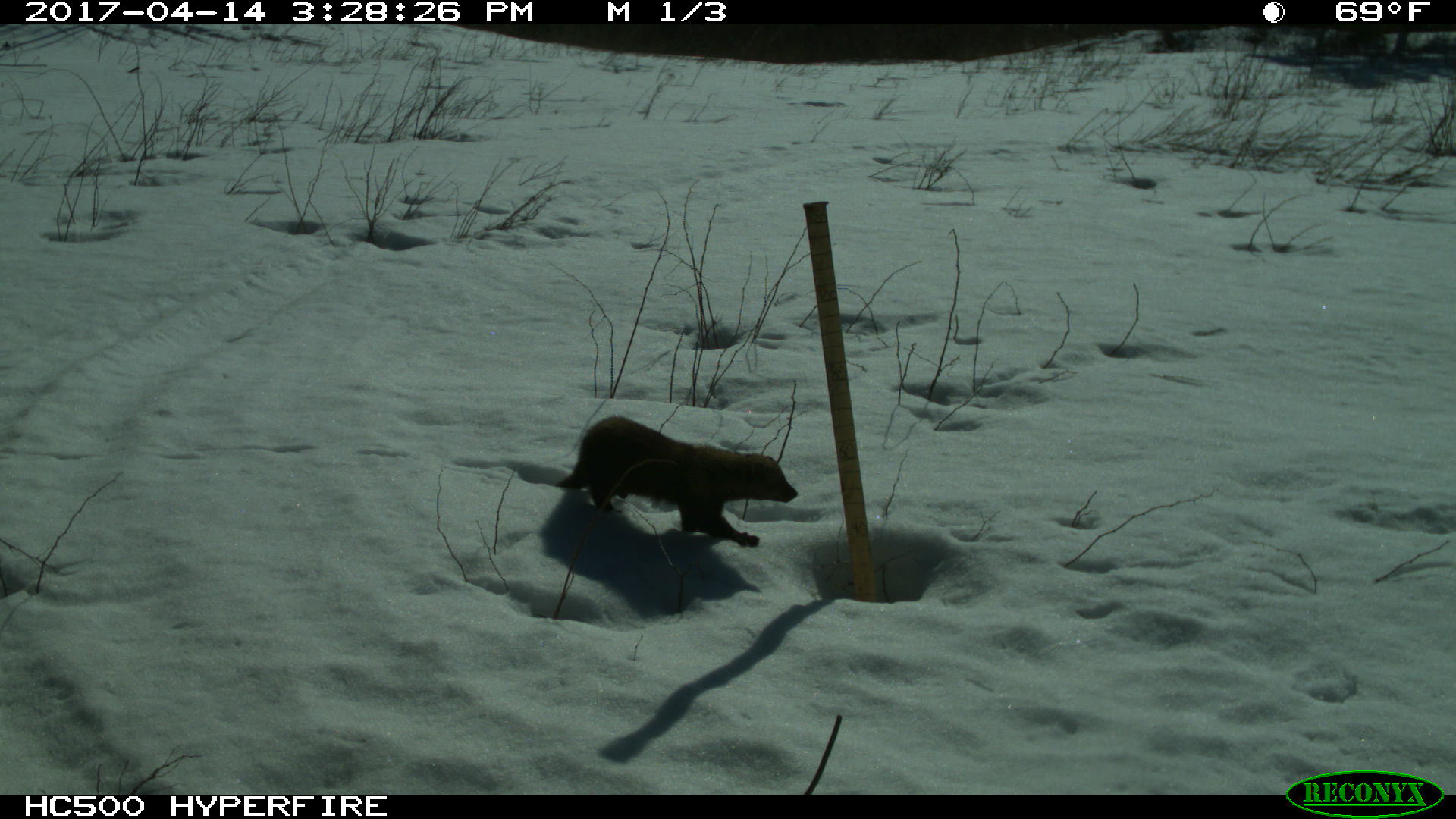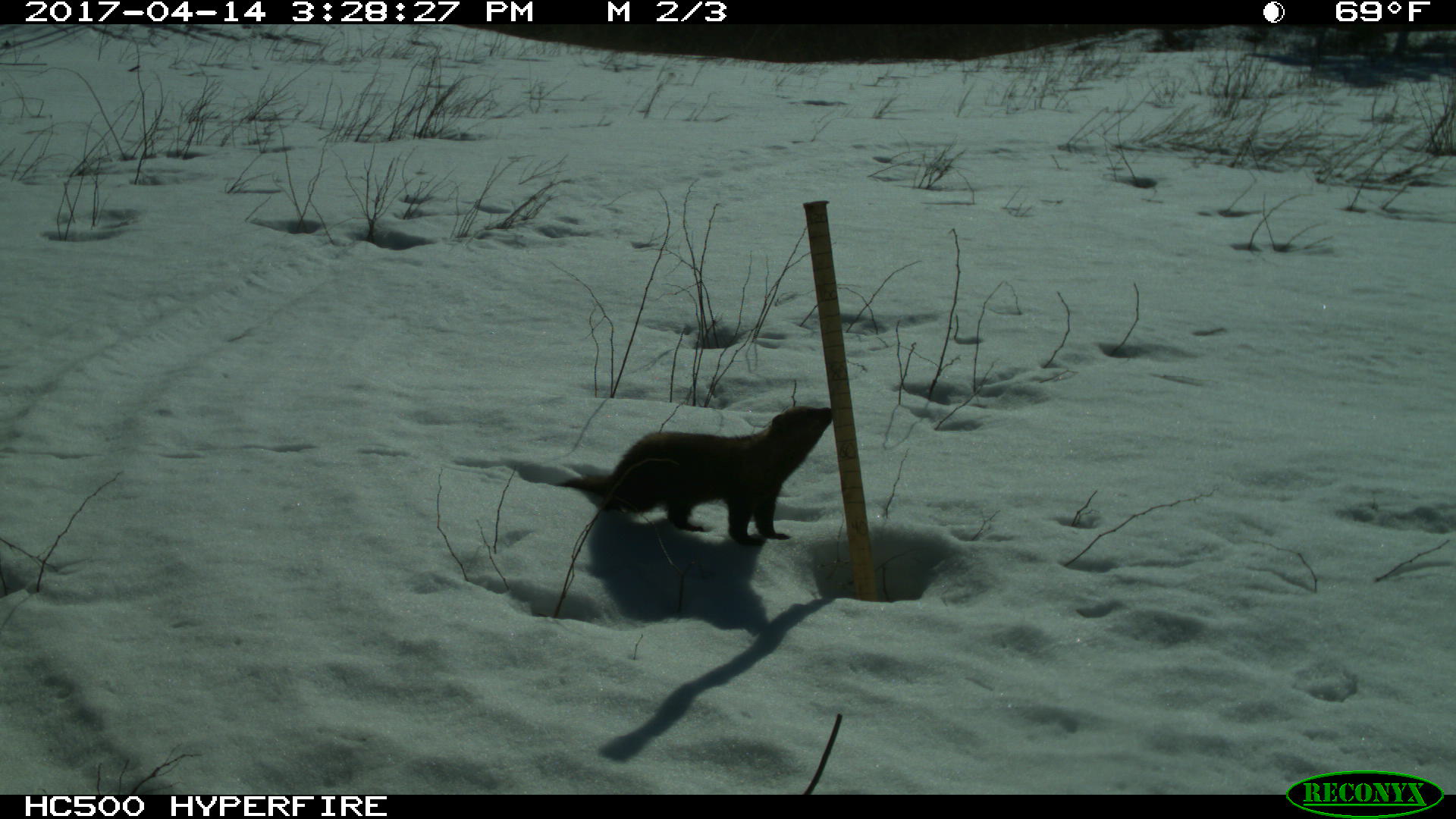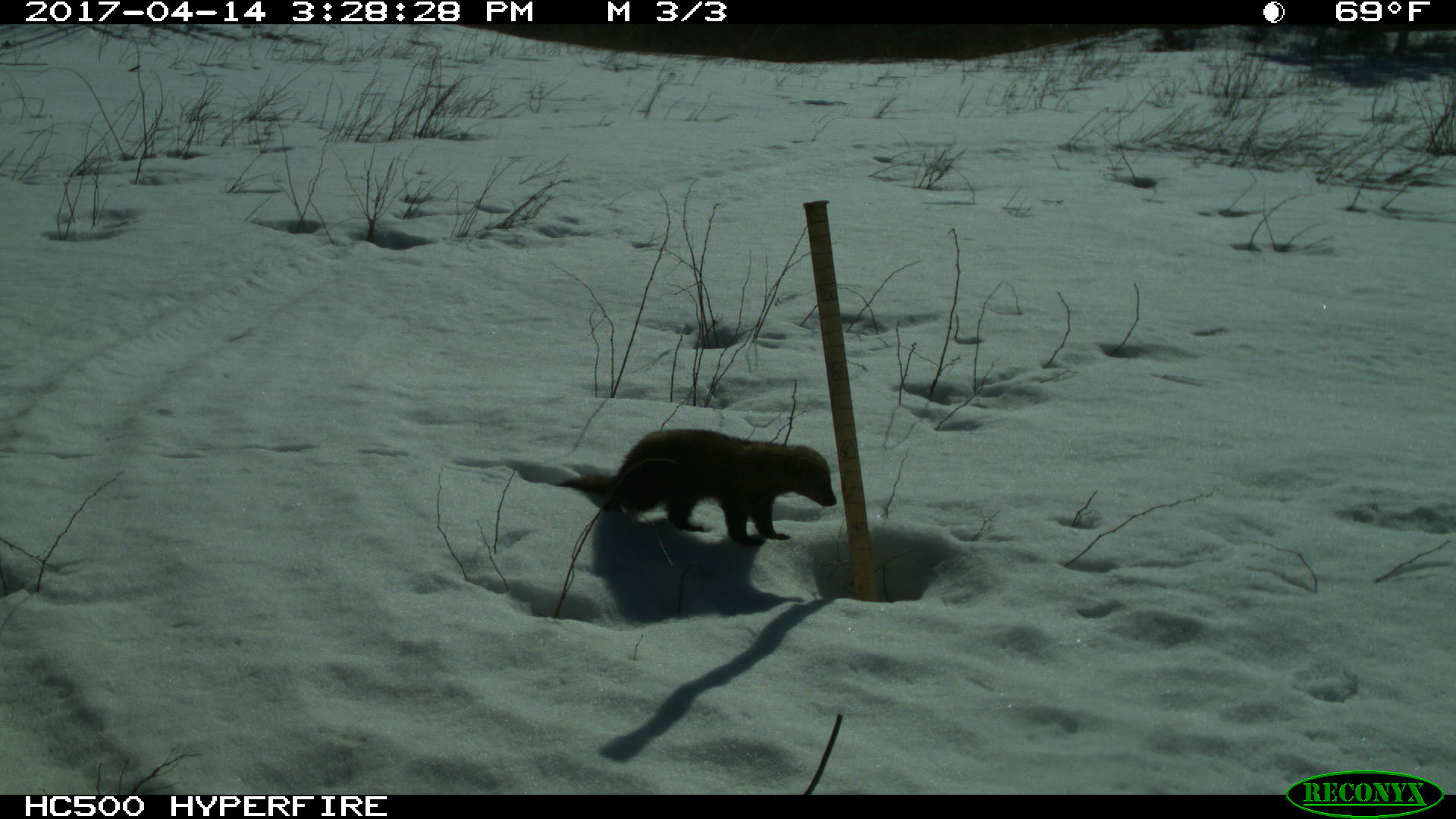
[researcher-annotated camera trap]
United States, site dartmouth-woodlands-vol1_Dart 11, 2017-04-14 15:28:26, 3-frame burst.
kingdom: Animalia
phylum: Chordata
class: Mammalia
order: Carnivora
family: Mustelidae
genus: Pekania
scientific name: Pekania pennanti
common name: fisher